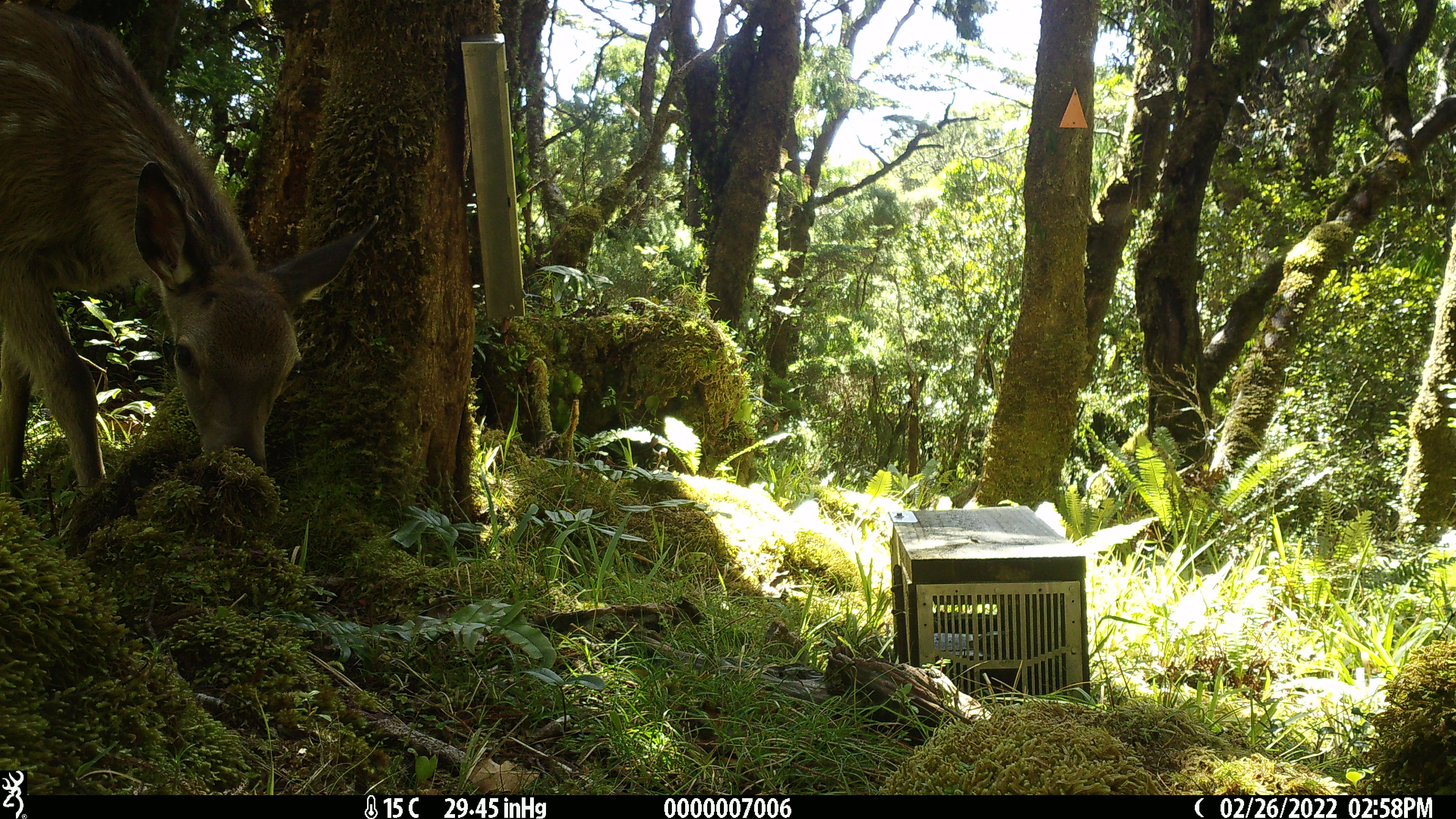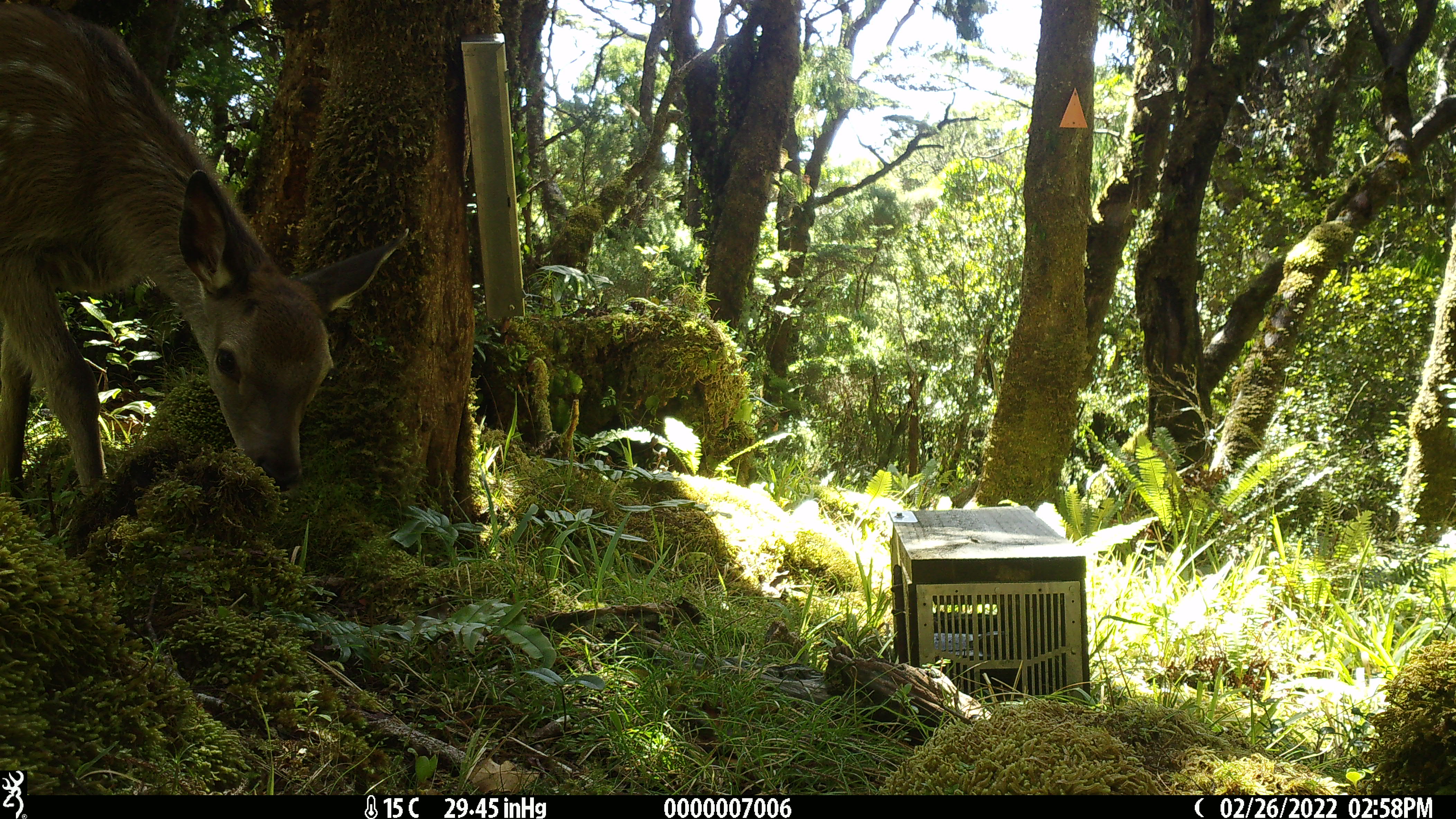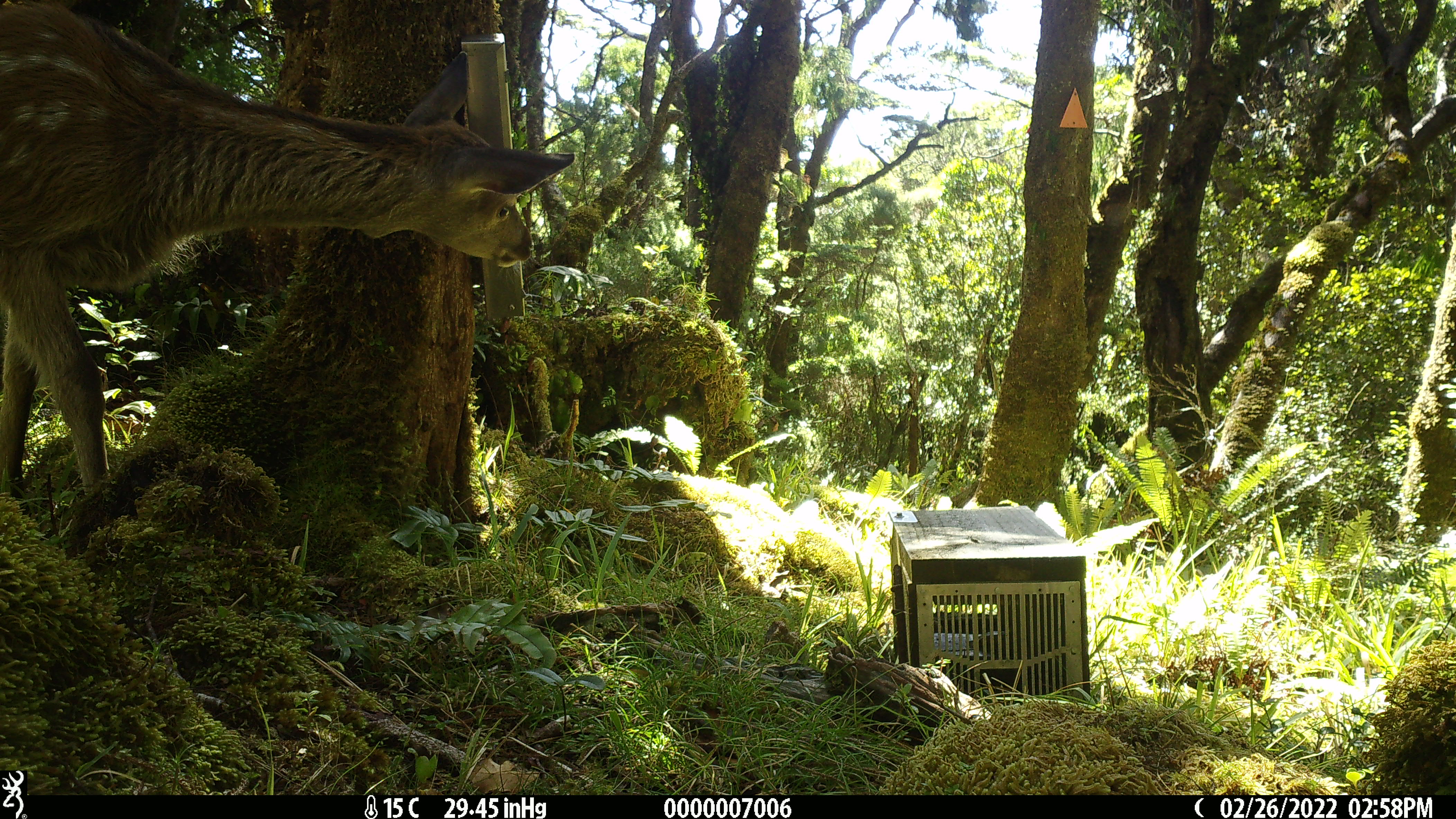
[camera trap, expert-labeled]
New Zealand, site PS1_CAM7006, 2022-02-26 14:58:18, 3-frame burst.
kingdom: Animalia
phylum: Chordata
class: Mammalia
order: Artiodactyla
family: Cervidae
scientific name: Cervidae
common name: deer